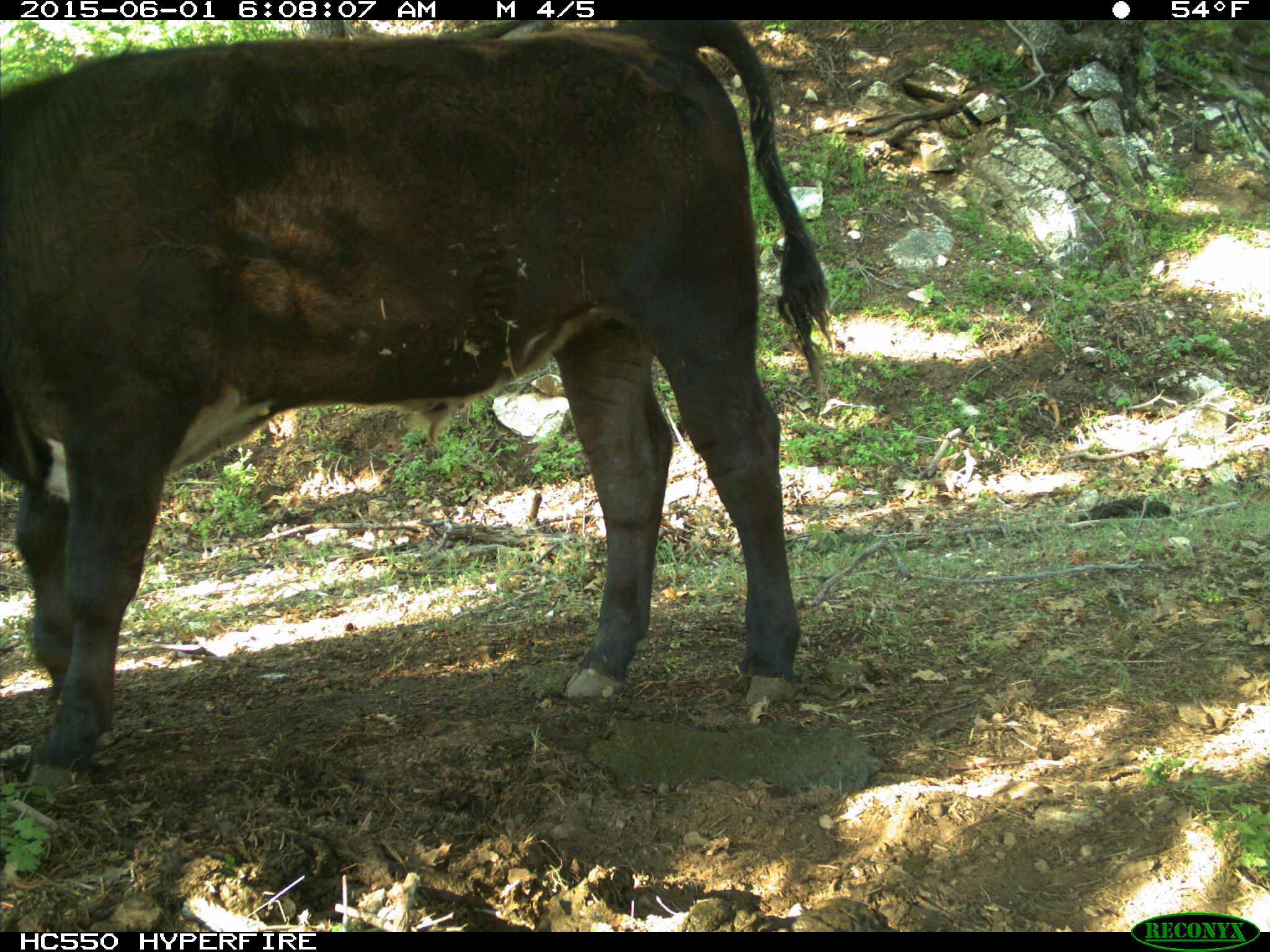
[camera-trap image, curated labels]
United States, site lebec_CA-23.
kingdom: Animalia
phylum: Chordata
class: Mammalia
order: Artiodactyla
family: Bovidae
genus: Bos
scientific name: Bos taurus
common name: domestic cow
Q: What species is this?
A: Bos taurus (domestic cow).